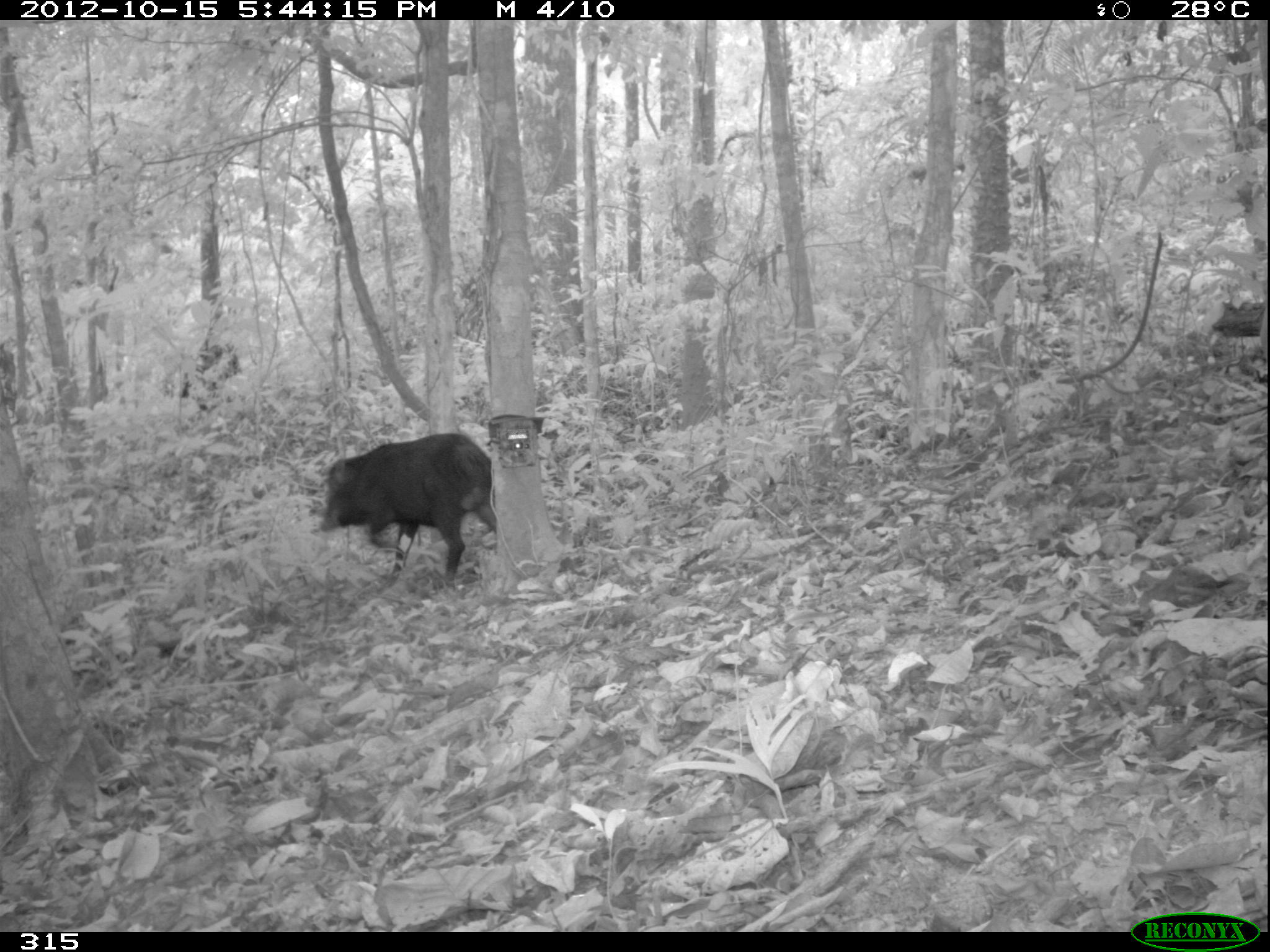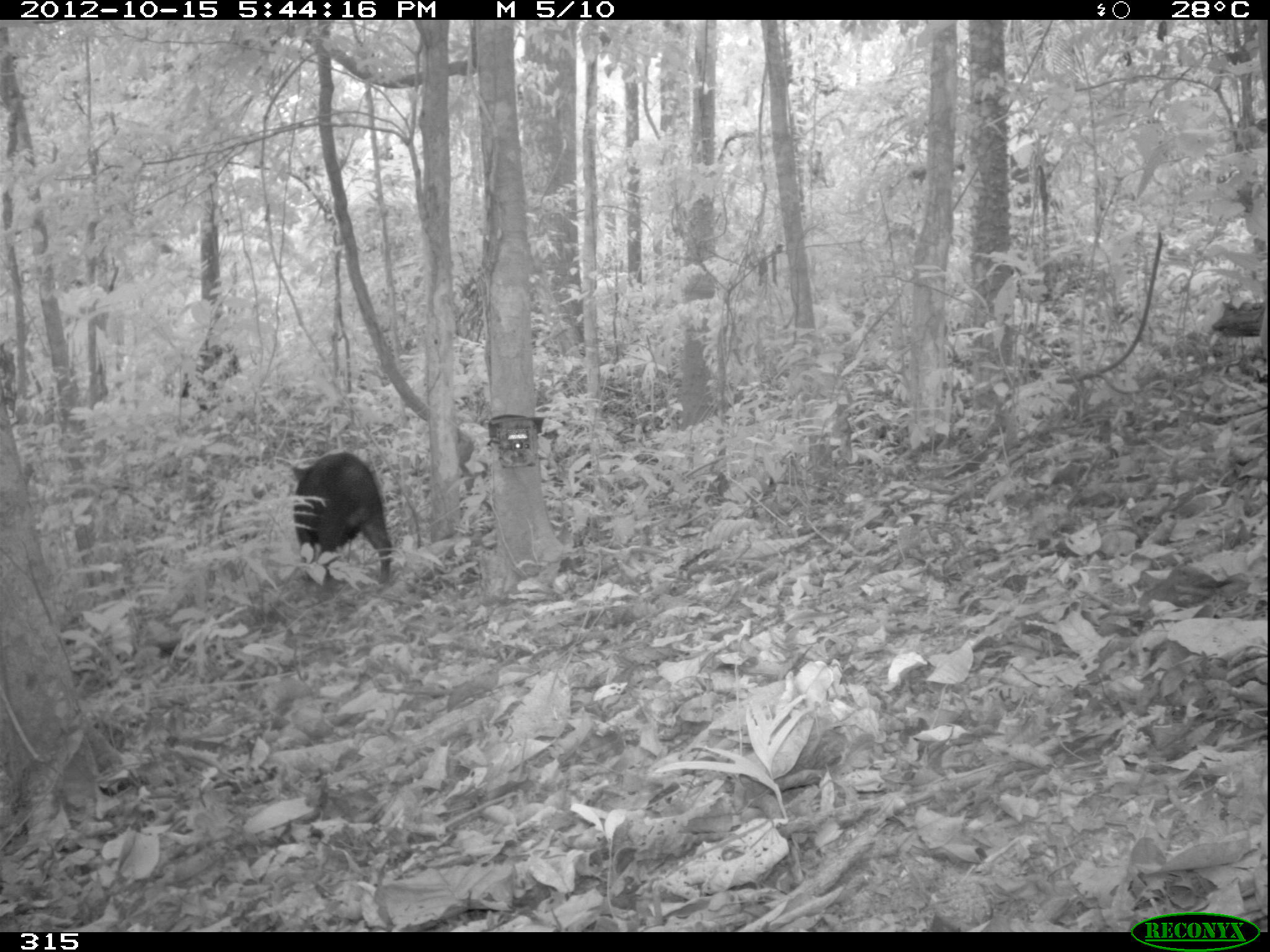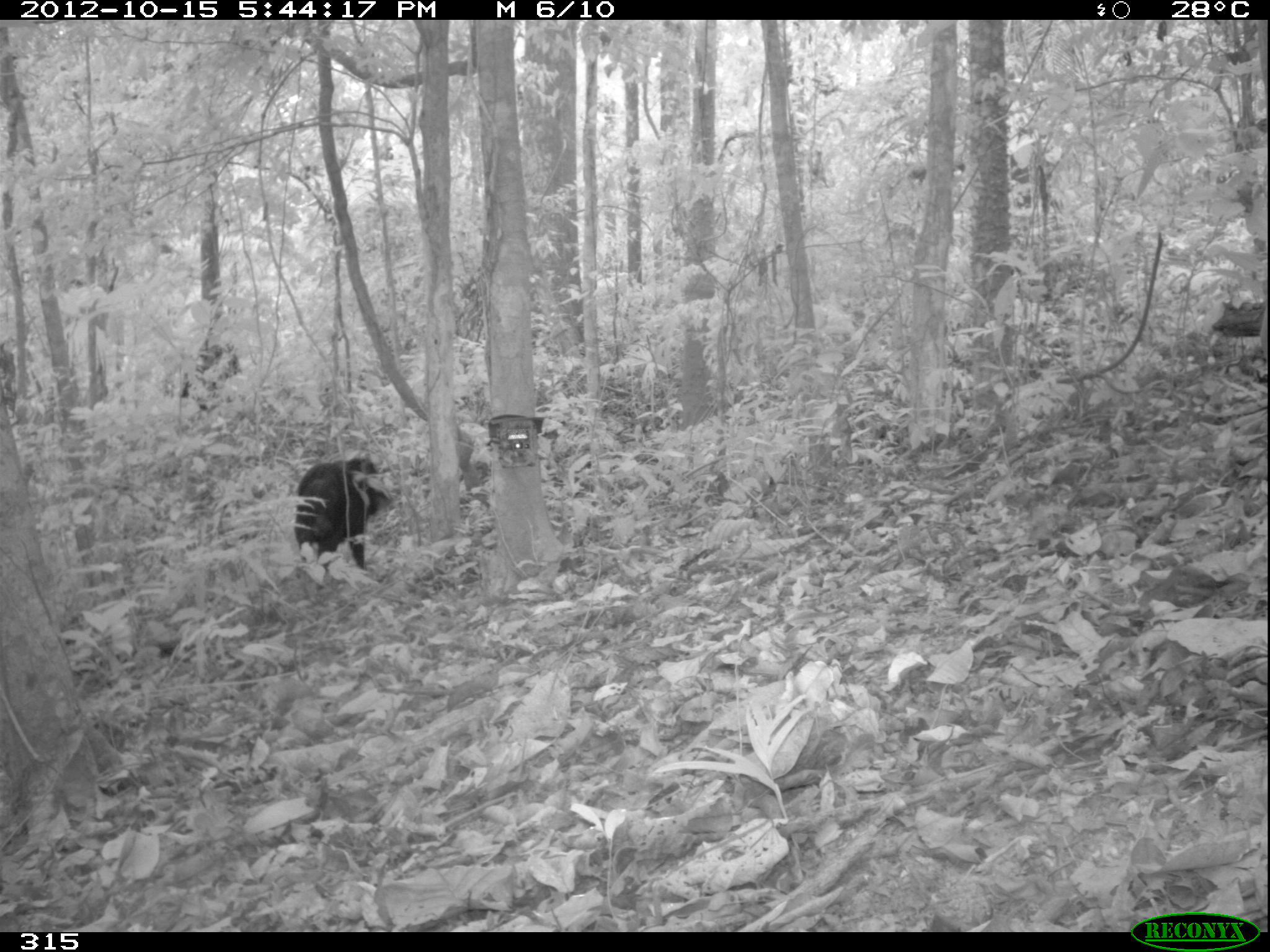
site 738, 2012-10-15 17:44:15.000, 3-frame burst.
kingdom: Animalia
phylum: Chordata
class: Mammalia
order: Artiodactyla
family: Tayassuidae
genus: Tayassu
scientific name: Tayassu pecari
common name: white-lipped peccary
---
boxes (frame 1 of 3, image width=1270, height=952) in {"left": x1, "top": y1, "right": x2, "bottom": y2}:
tayassu pecari: {"left": 319, "top": 431, "right": 497, "bottom": 587}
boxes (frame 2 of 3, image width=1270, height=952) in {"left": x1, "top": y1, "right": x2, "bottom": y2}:
tayassu pecari: {"left": 290, "top": 451, "right": 392, "bottom": 586}